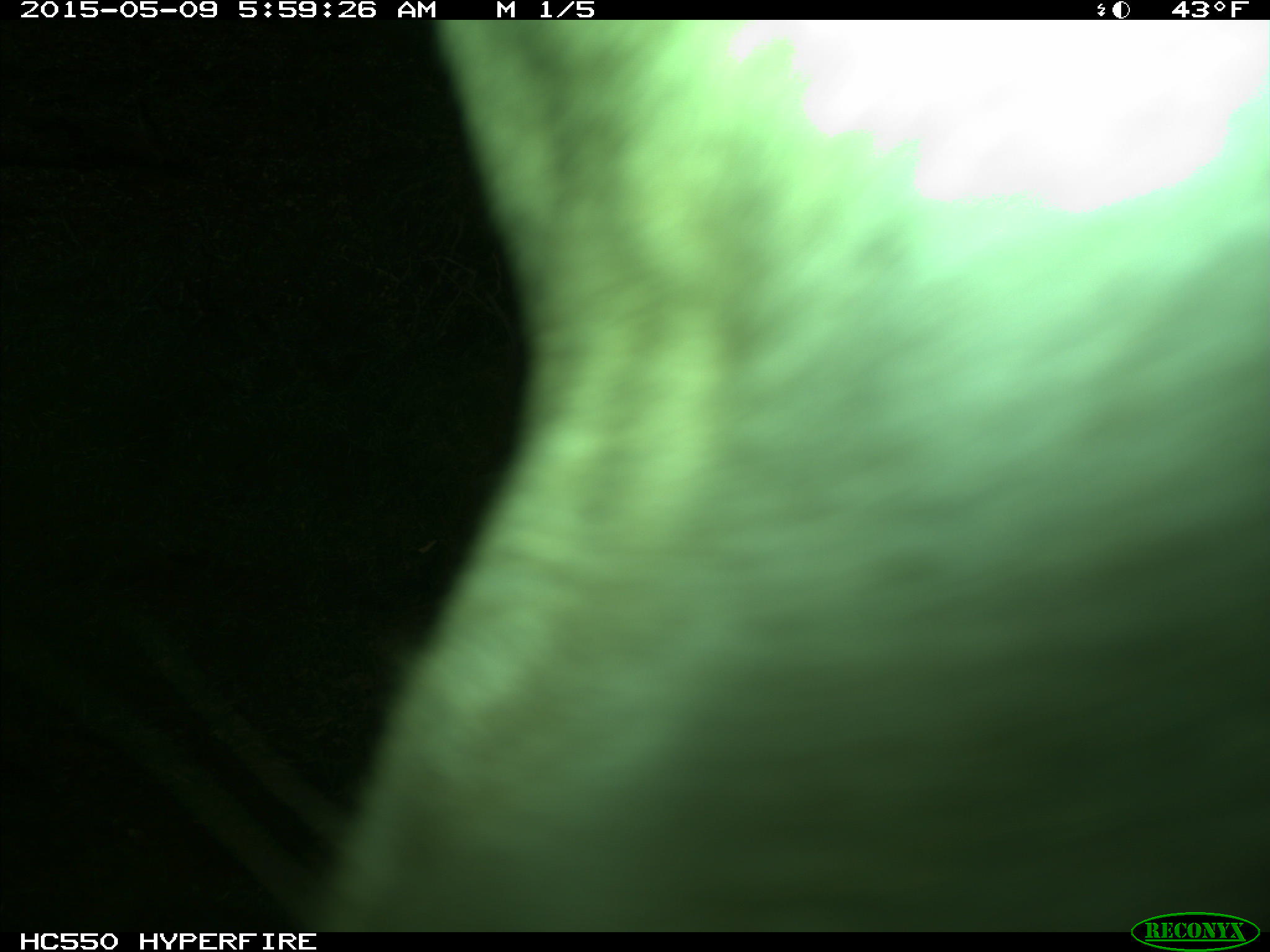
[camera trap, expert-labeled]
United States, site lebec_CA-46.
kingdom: Animalia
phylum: Chordata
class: Mammalia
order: Artiodactyla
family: Bovidae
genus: Bos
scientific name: Bos taurus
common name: domestic cow